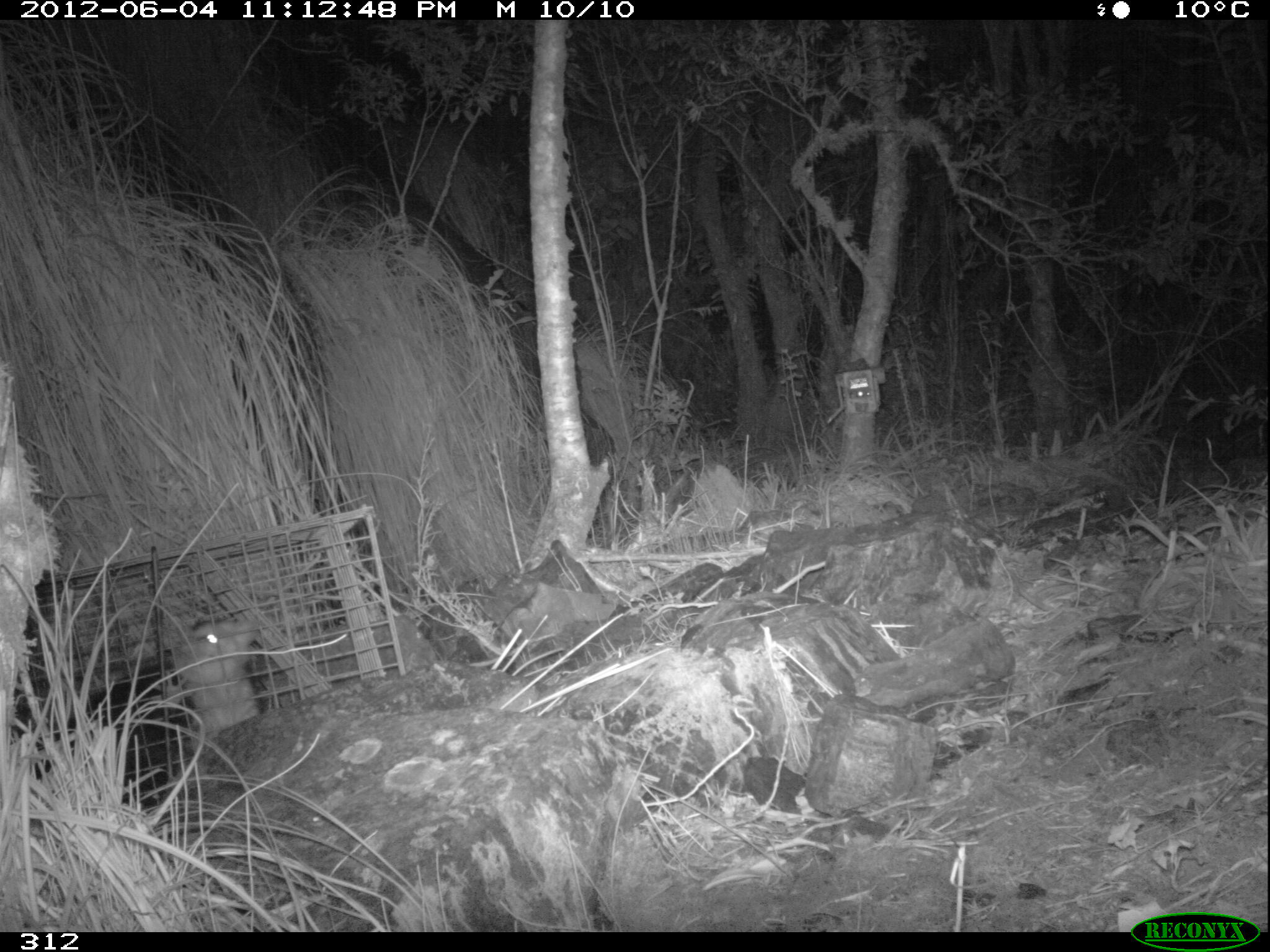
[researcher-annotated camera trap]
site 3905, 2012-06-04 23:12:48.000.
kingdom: Animalia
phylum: Chordata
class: Mammalia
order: Didelphimorphia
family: Didelphidae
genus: Didelphis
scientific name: Didelphis pernigra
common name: andean white-eared opossum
Didelphis pernigra (andean white-eared opossum).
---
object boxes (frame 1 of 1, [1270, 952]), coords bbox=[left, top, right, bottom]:
didelphis pernigra: bbox=[32, 618, 254, 799]